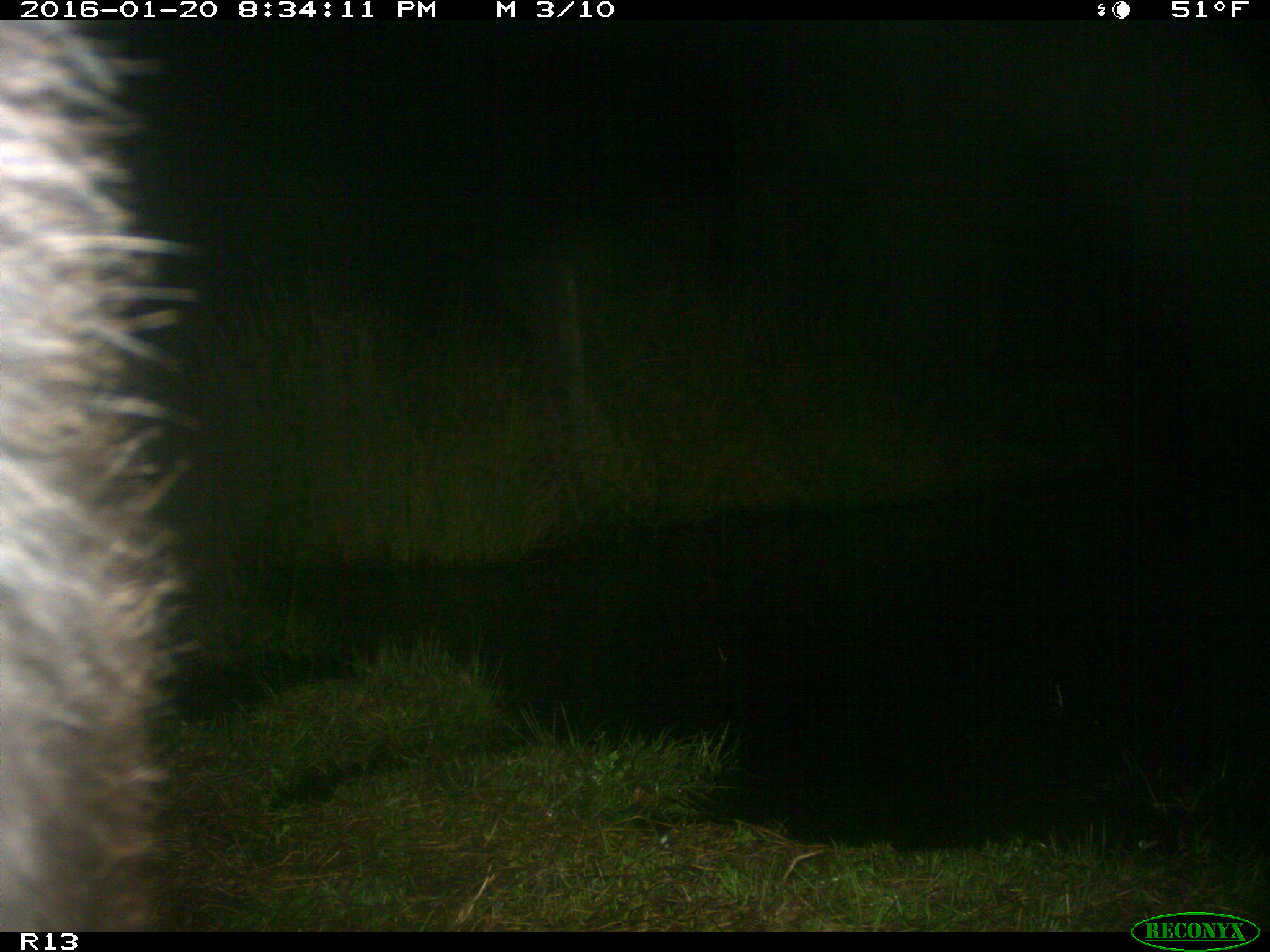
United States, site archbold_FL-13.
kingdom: Animalia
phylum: Chordata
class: Mammalia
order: Artiodactyla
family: Bovidae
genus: Bos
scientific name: Bos taurus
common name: domestic cow